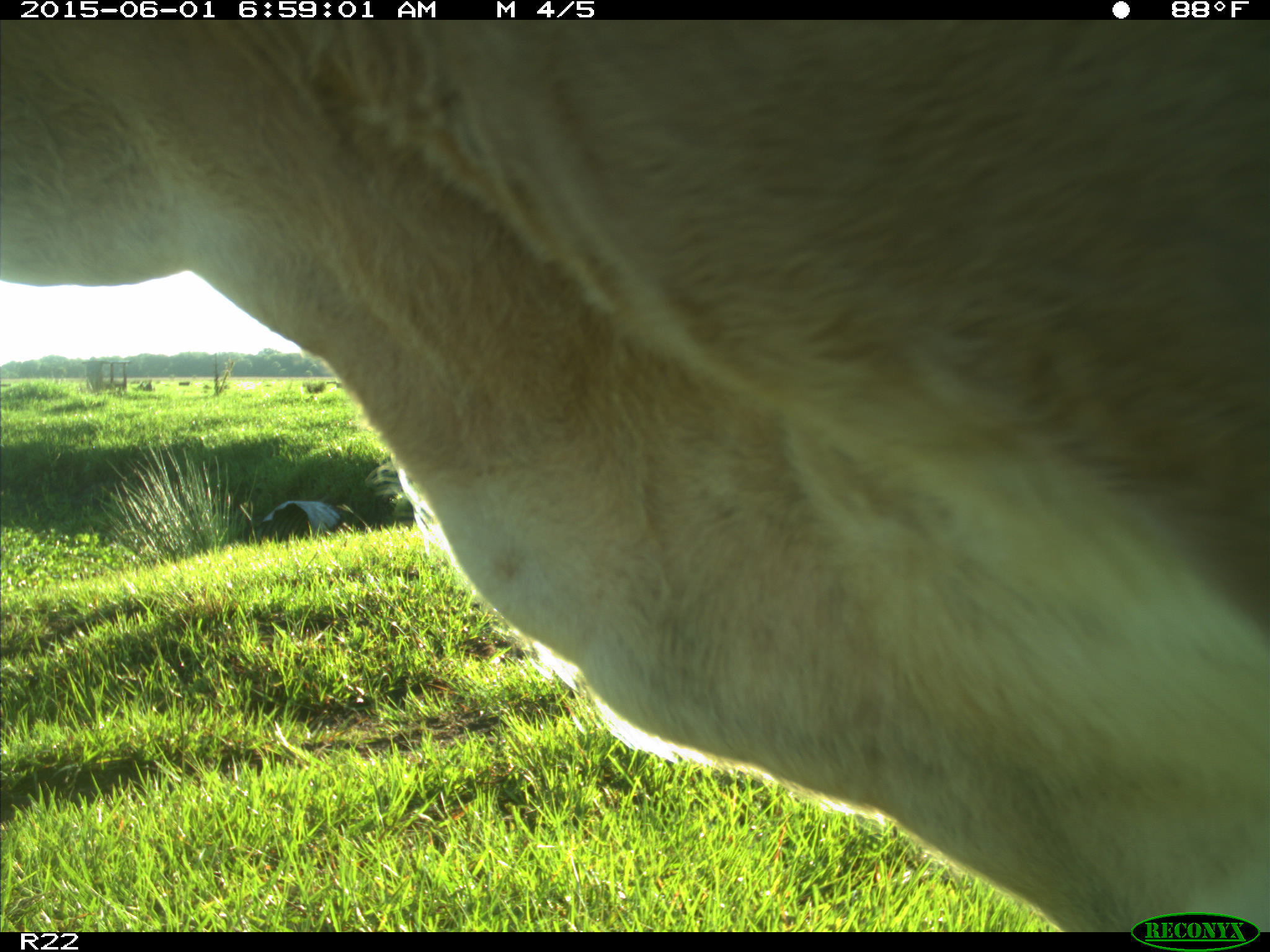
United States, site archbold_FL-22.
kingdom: Animalia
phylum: Chordata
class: Mammalia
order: Artiodactyla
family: Bovidae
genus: Bos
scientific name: Bos taurus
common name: domestic cow